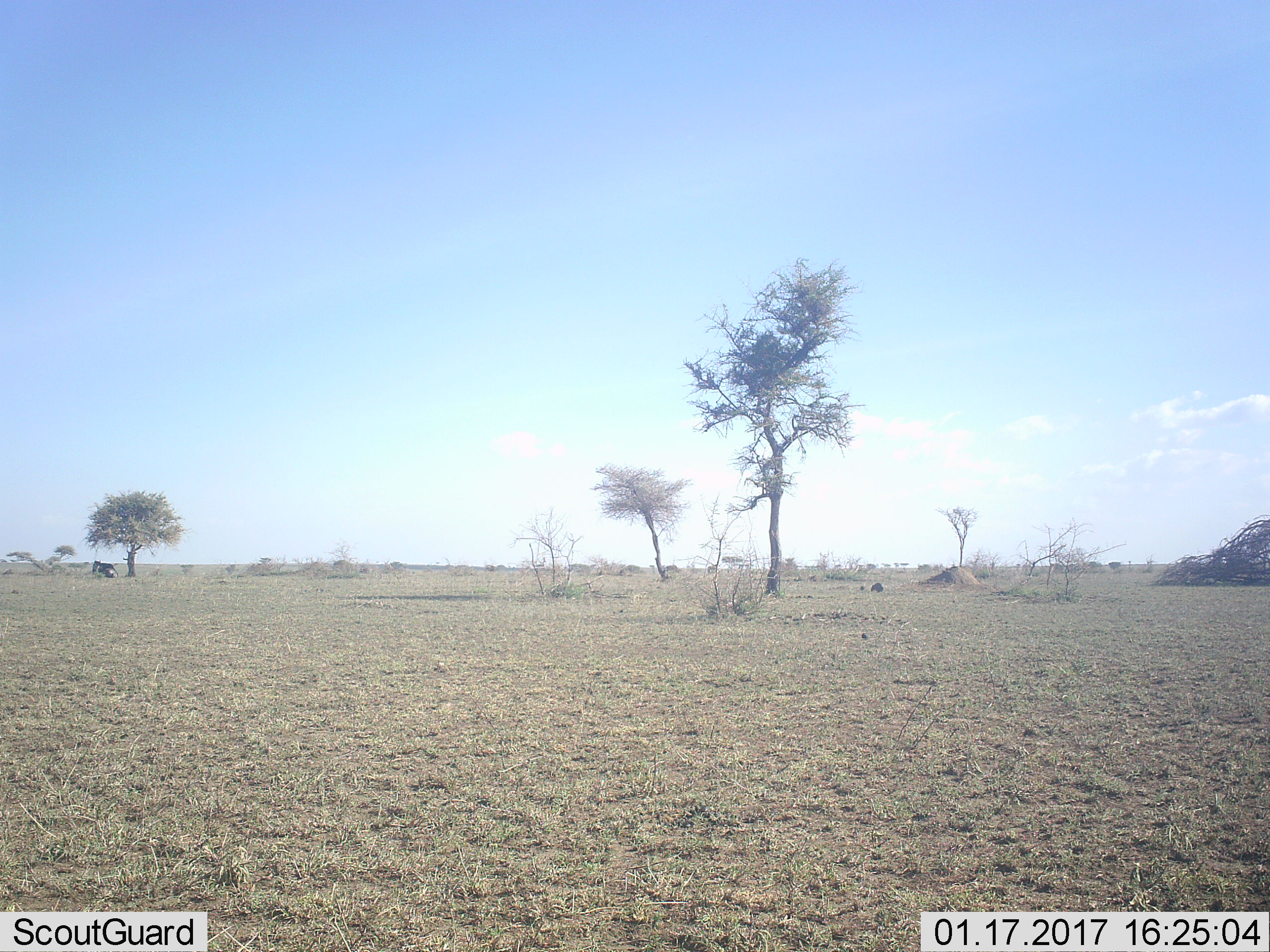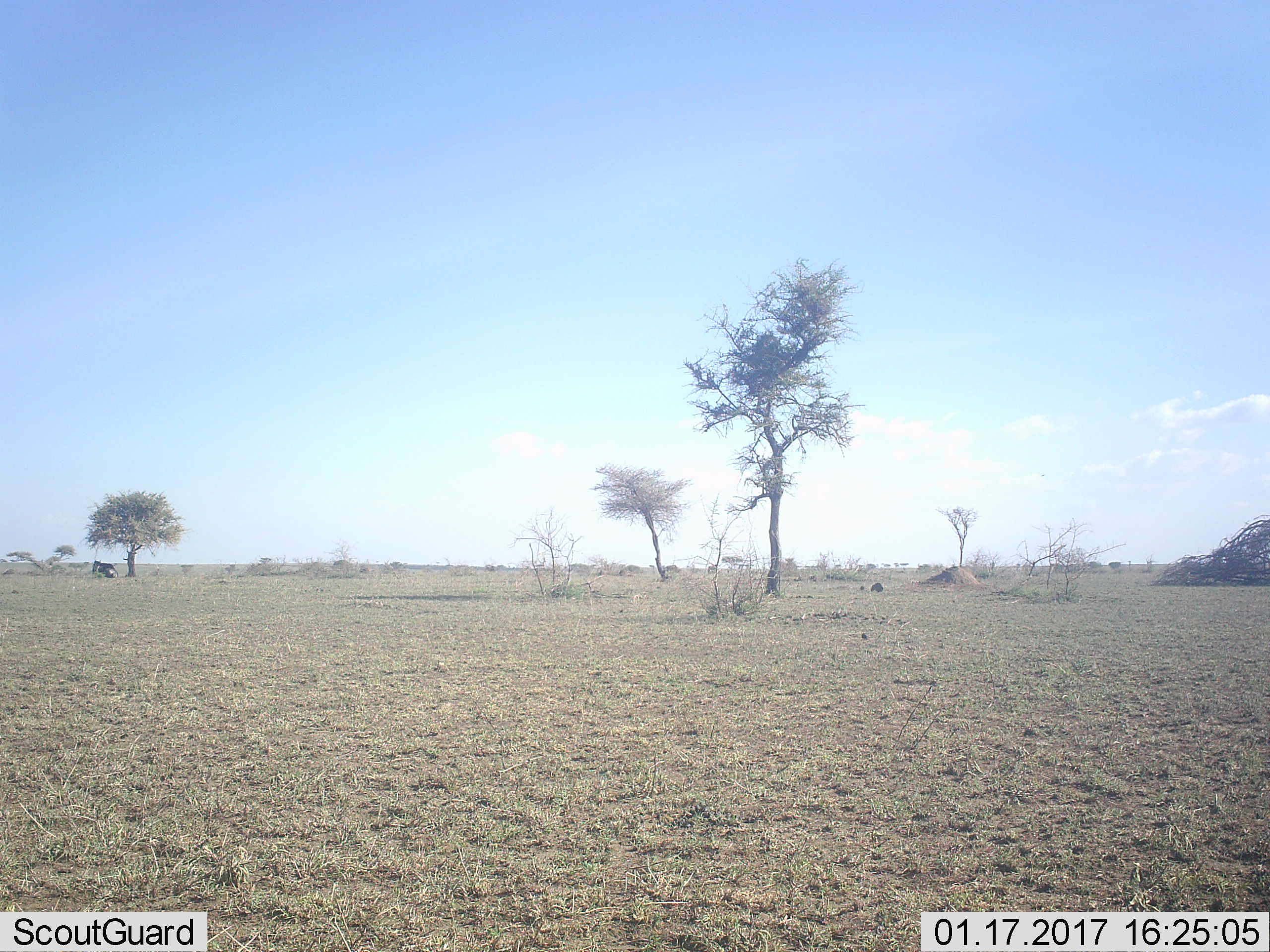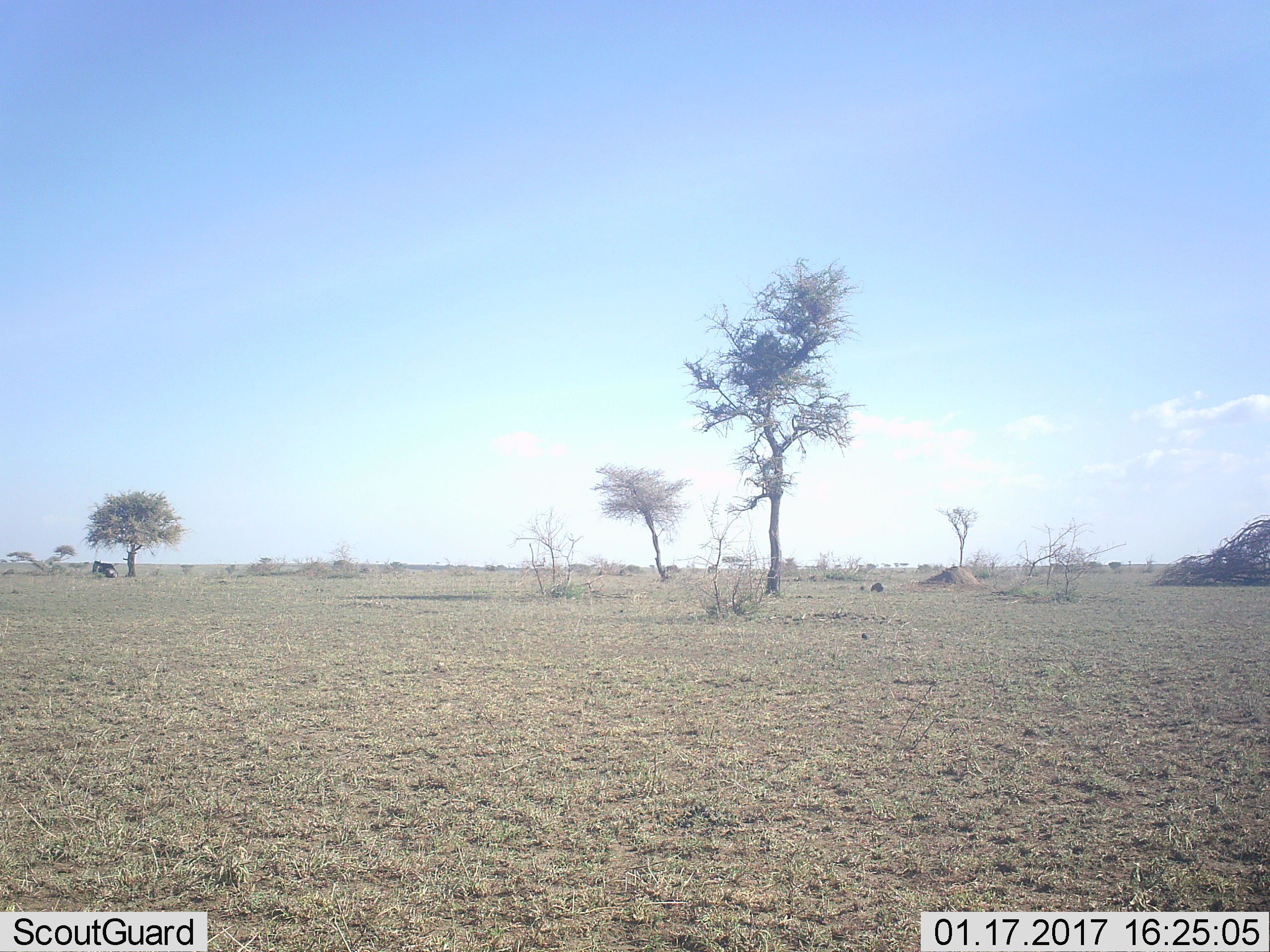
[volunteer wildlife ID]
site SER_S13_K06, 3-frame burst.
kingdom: Animalia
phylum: Chordata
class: Mammalia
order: Artiodactyla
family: Bovidae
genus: Connochaetes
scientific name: Connochaetes taurinus taurinus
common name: blue wildebeest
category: wildebeestblue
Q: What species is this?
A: Wildebeestblue (blue wildebeest) (Connochaetes taurinus taurinus).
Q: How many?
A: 1.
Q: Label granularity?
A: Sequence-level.